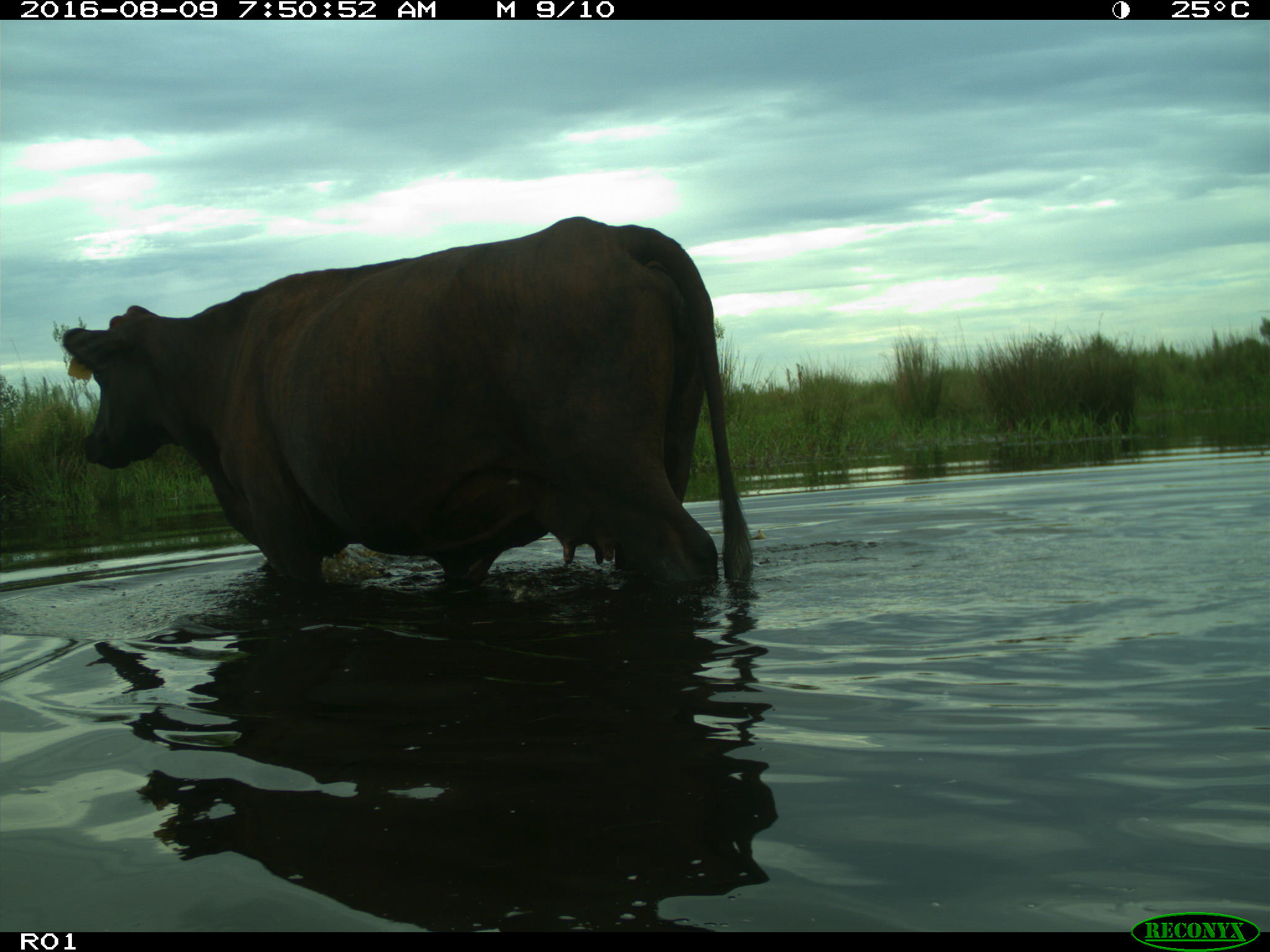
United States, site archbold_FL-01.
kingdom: Animalia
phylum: Chordata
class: Mammalia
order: Artiodactyla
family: Bovidae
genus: Bos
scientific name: Bos taurus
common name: domestic cow